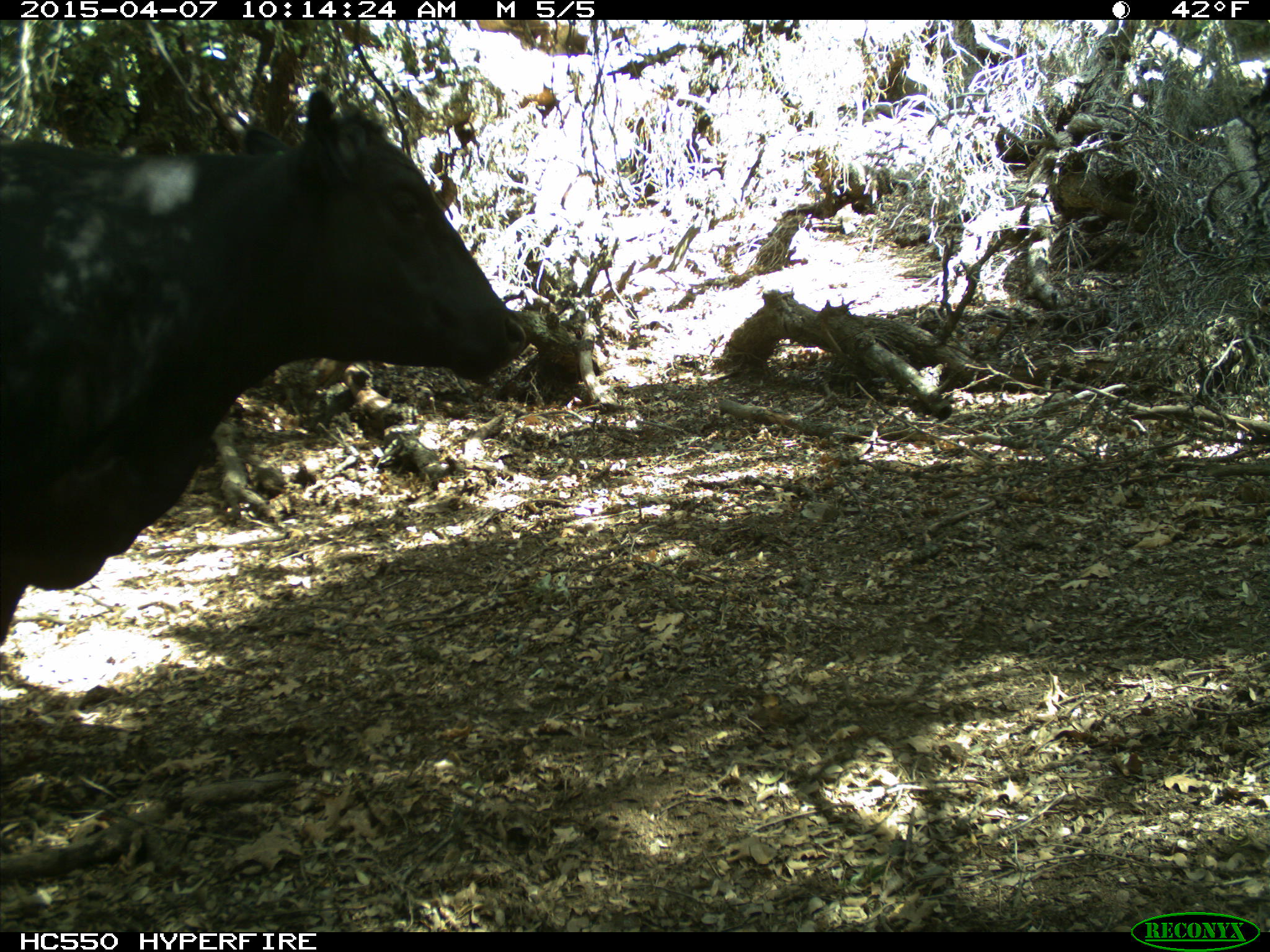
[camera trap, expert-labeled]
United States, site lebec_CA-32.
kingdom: Animalia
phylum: Chordata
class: Mammalia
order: Artiodactyla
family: Bovidae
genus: Bos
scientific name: Bos taurus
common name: domestic cow